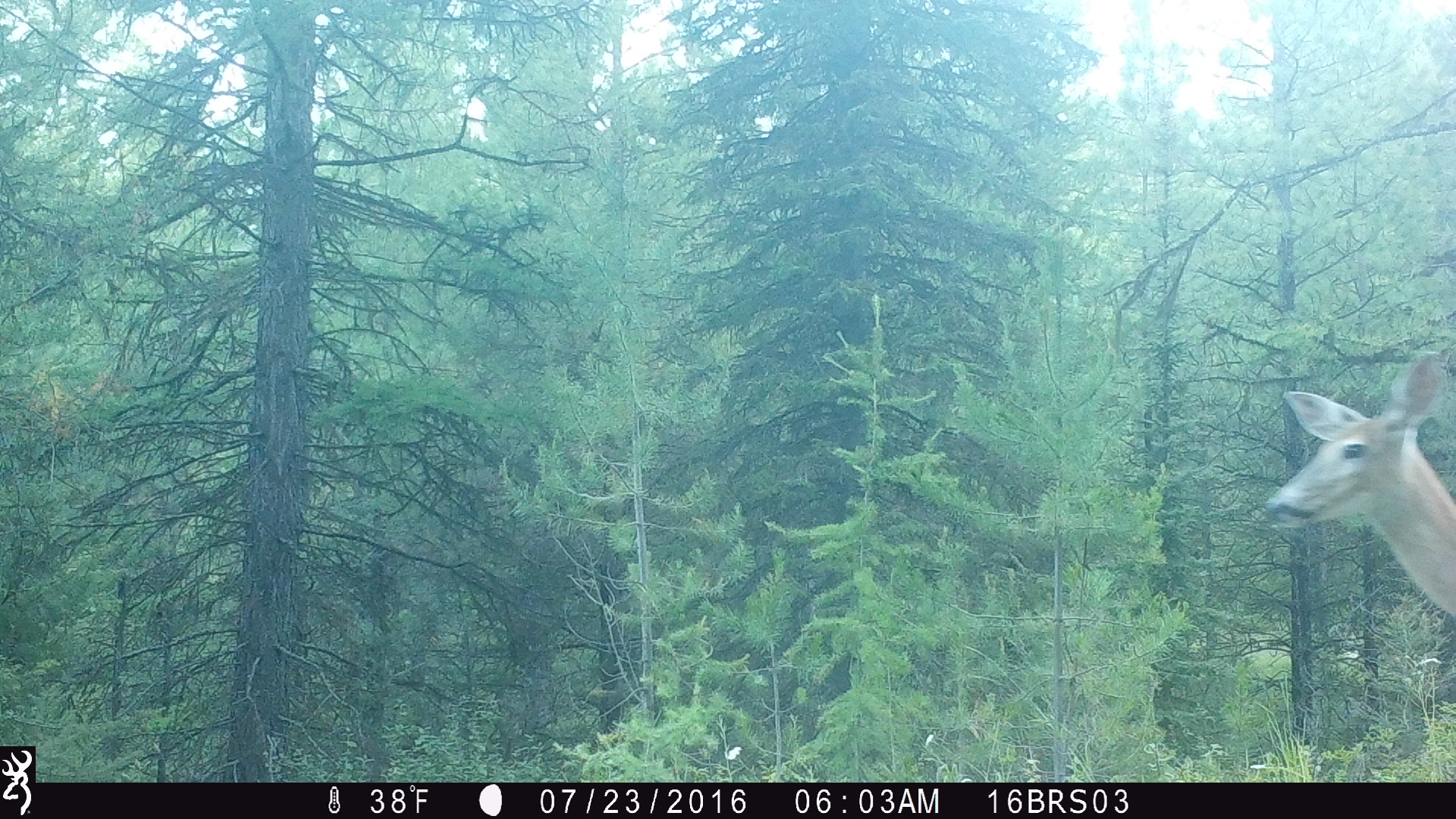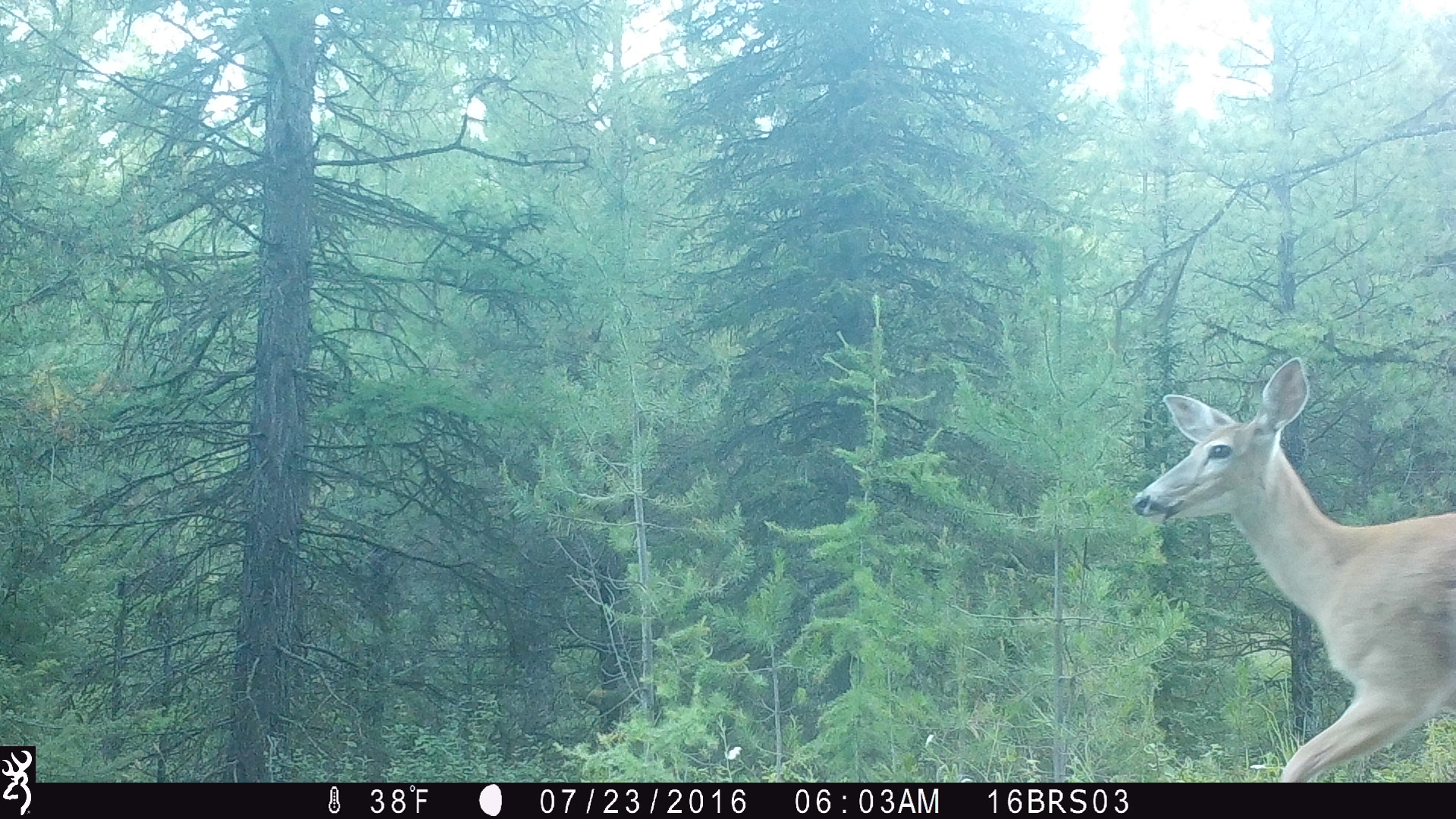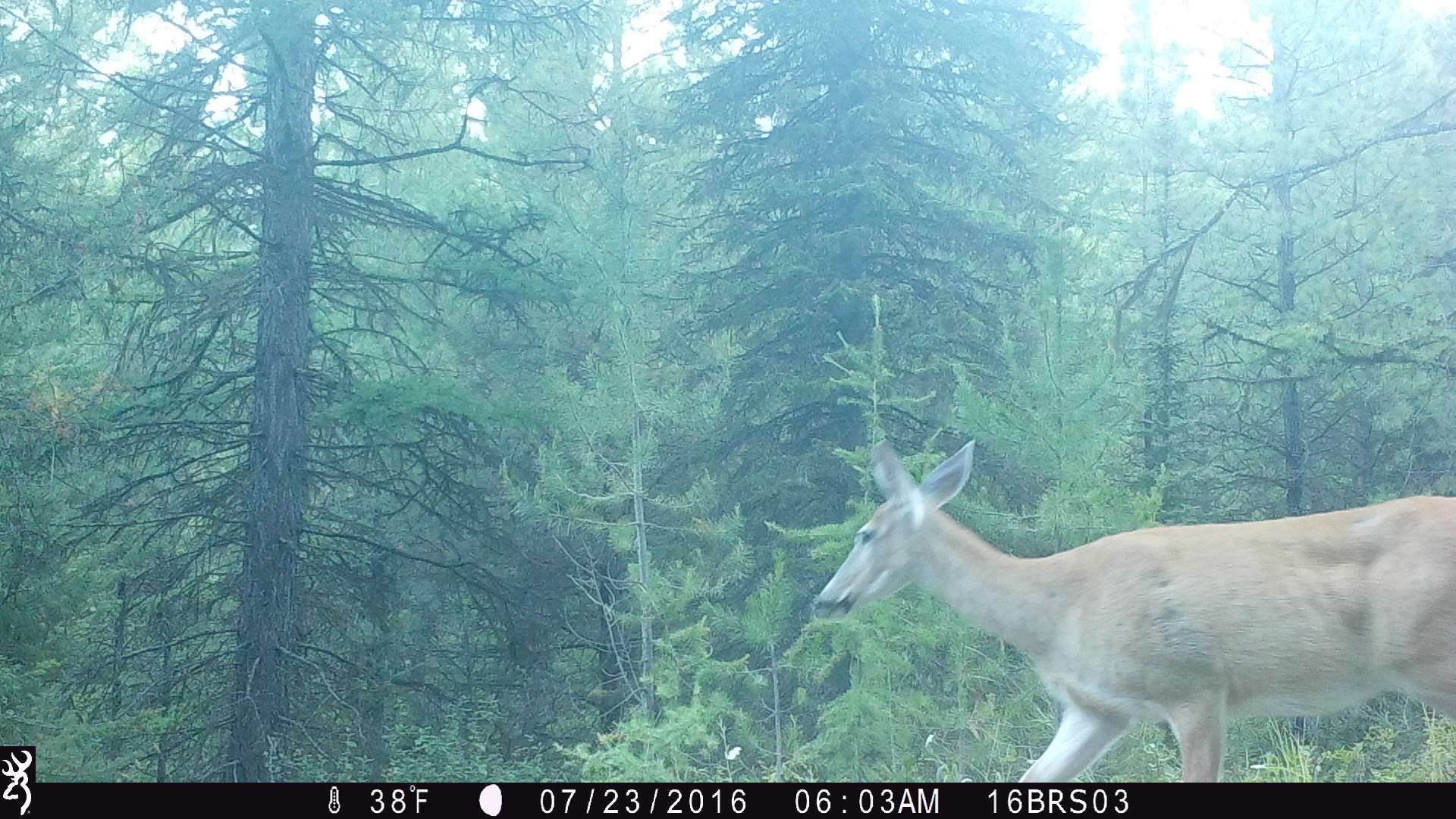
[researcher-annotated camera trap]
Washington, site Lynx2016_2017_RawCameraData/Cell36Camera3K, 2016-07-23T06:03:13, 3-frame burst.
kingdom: Animalia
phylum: Chordata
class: Mammalia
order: Artiodactyla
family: Cervidae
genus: Odocoileus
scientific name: Odocoileus virginianus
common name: white-tailed deer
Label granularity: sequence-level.